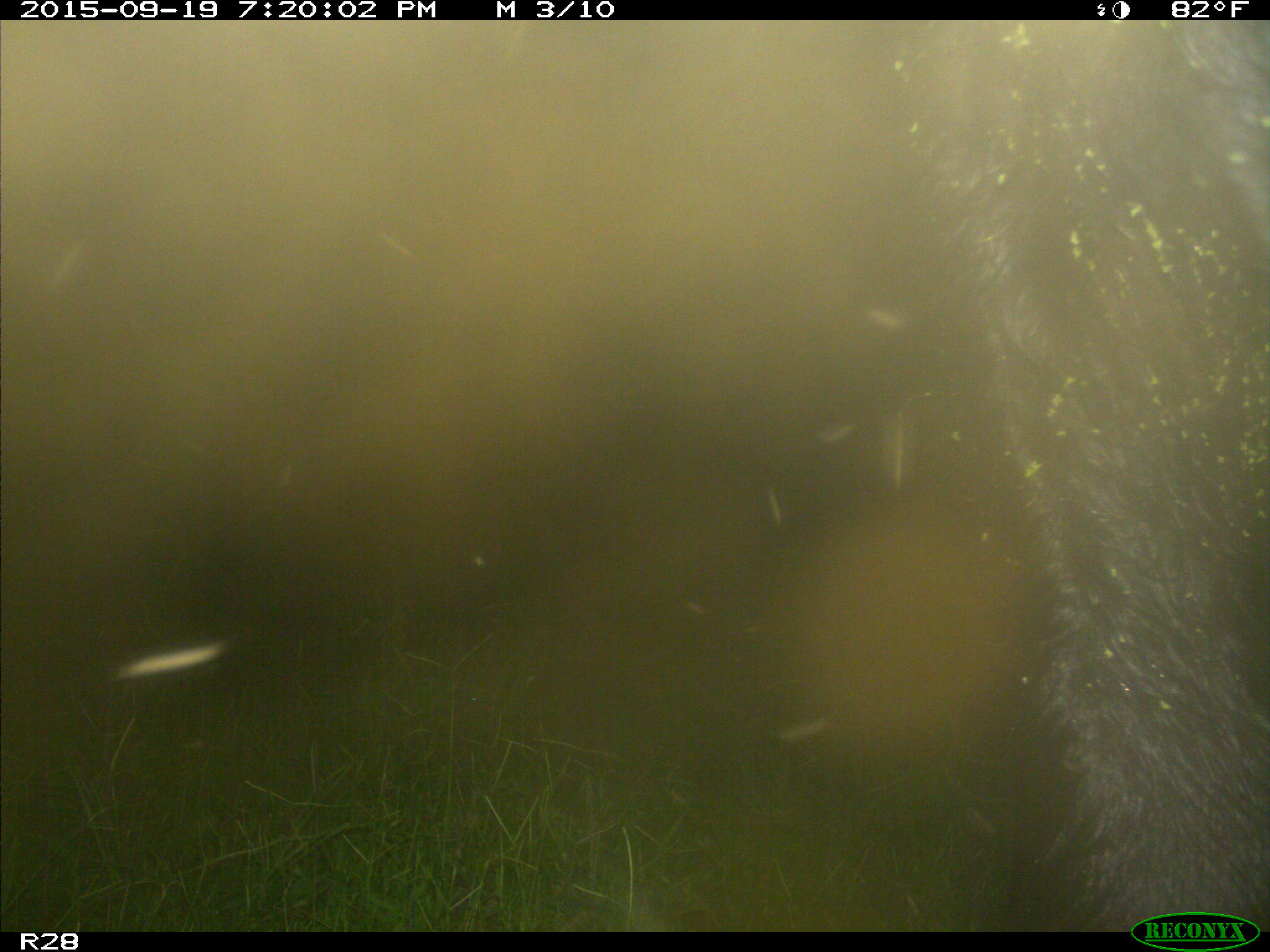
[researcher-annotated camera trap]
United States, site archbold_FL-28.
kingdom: Animalia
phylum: Chordata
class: Mammalia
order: Artiodactyla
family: Bovidae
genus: Bos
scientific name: Bos taurus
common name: domestic cow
Bos taurus (domestic cow).